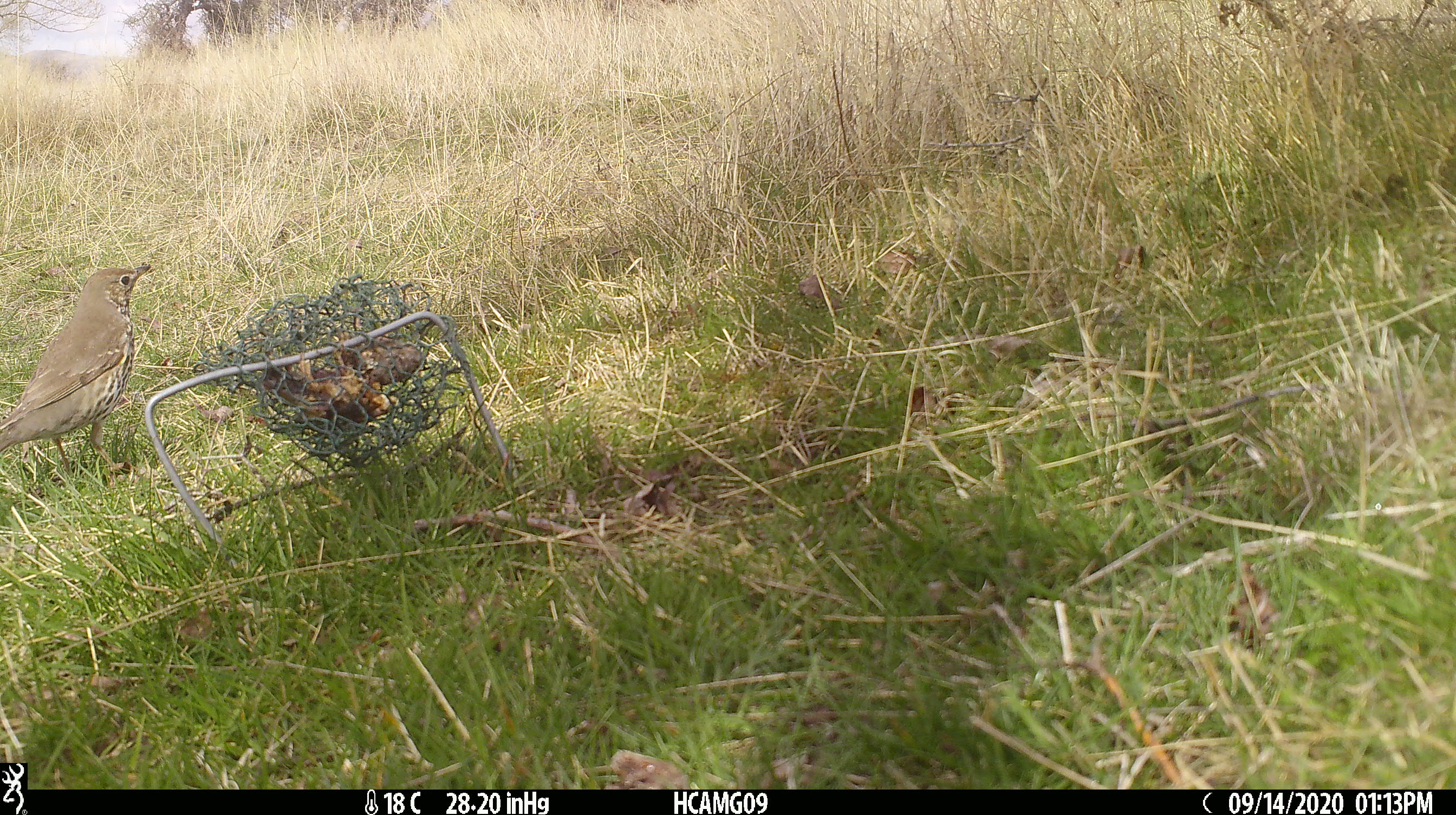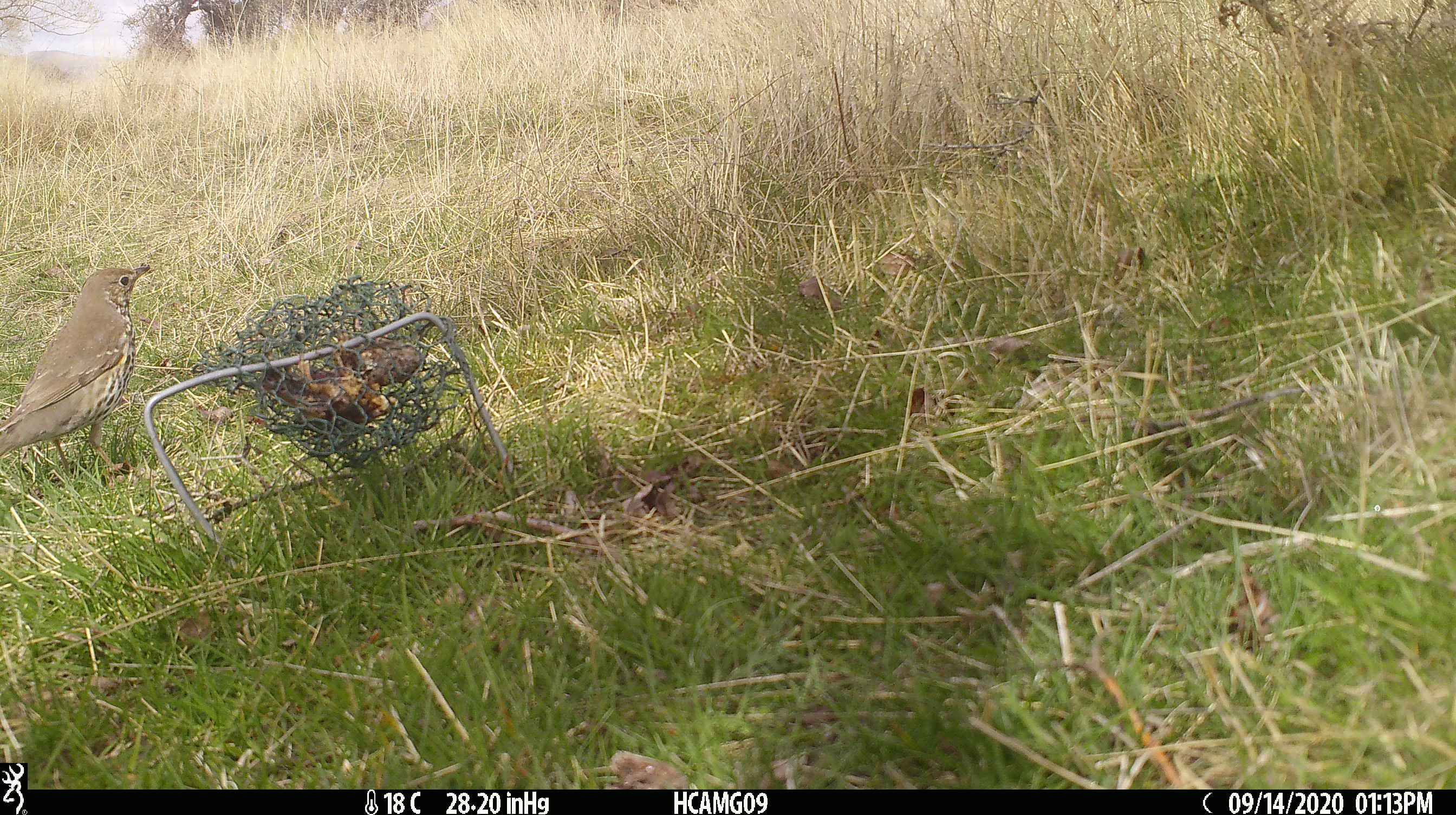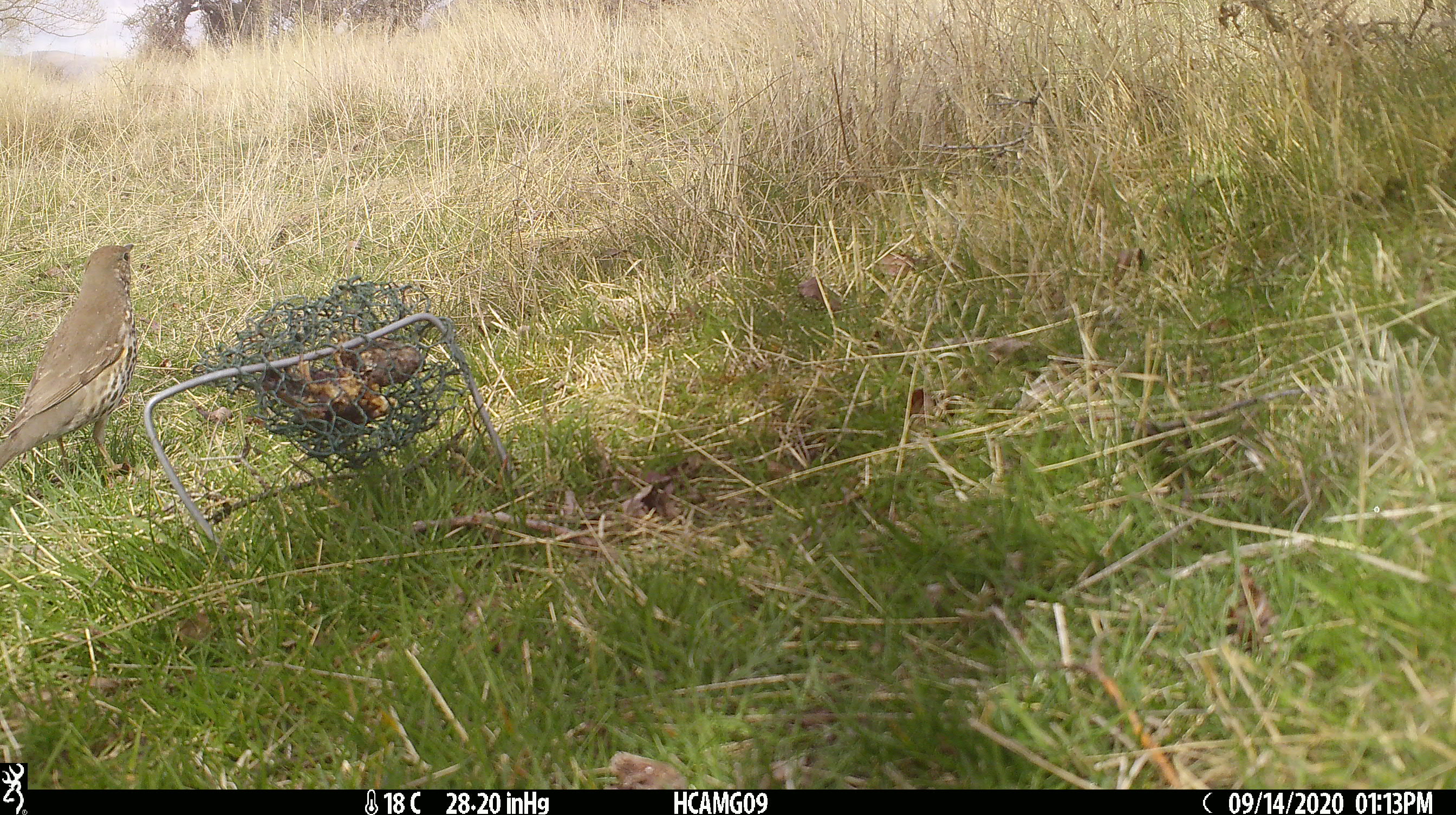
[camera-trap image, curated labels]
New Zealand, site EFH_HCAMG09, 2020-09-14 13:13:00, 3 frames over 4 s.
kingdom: Animalia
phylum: Chordata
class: Aves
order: Passeriformes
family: Turdidae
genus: Turdus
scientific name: Turdus philomelos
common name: song thrush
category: thrush